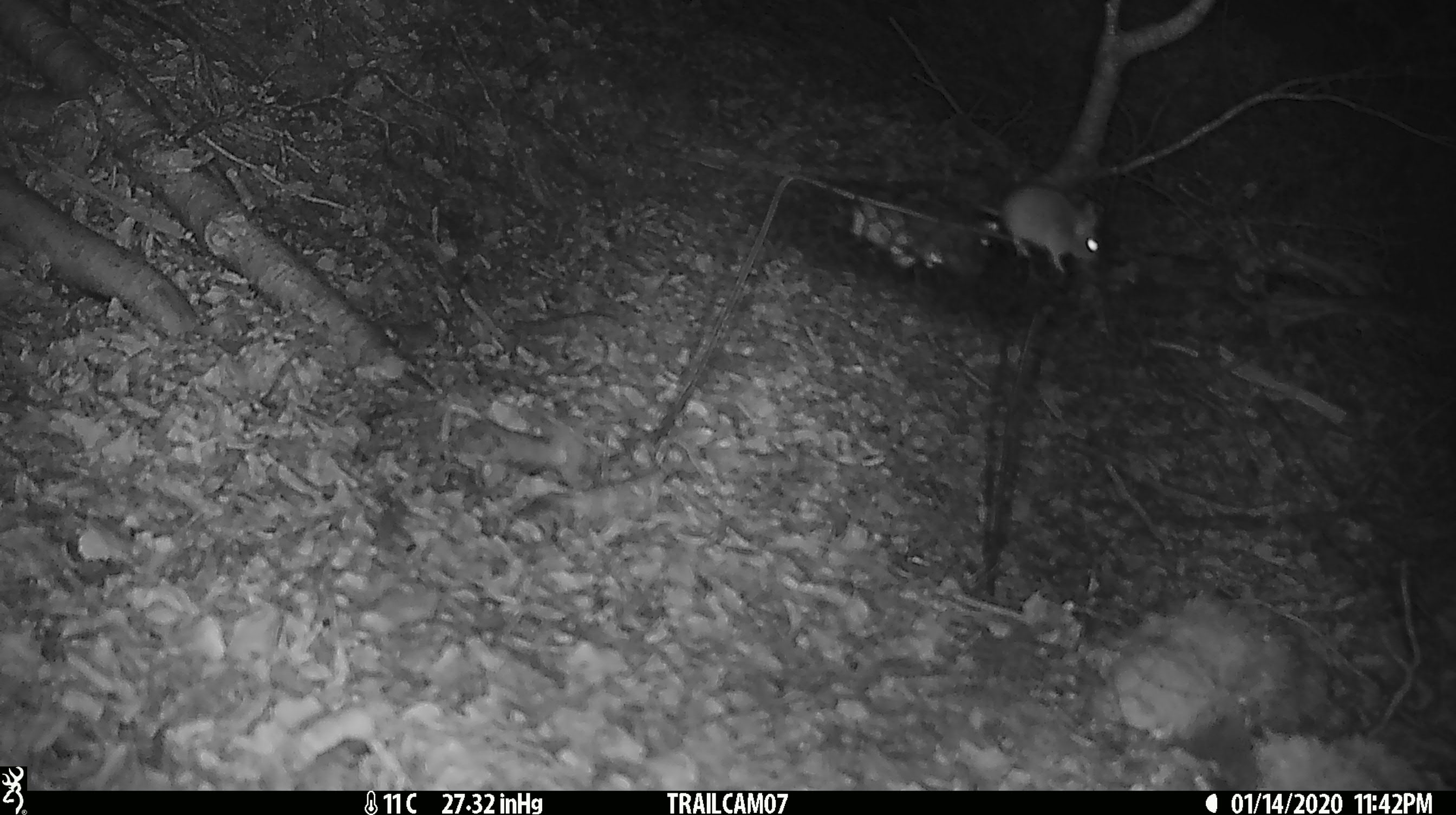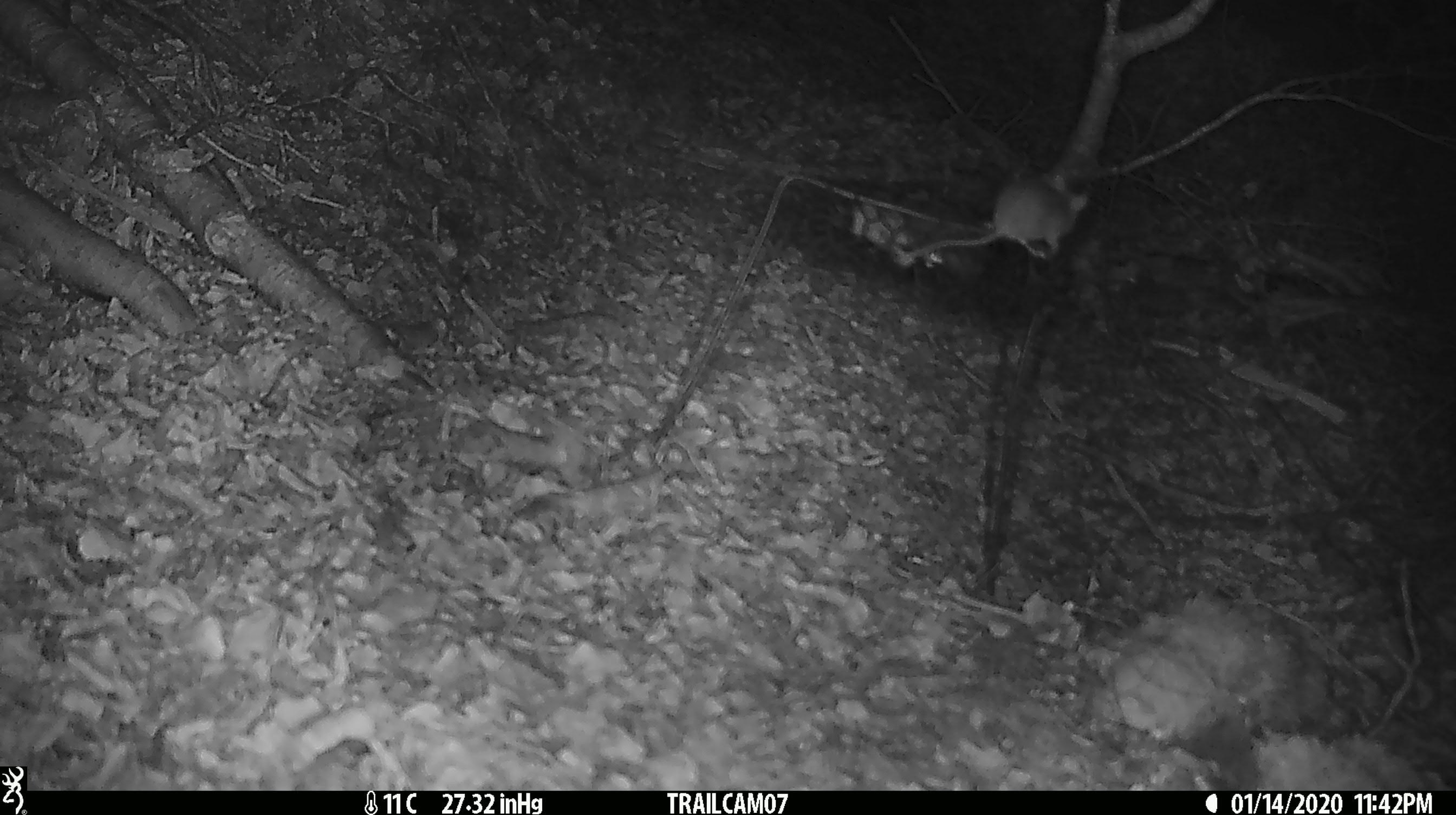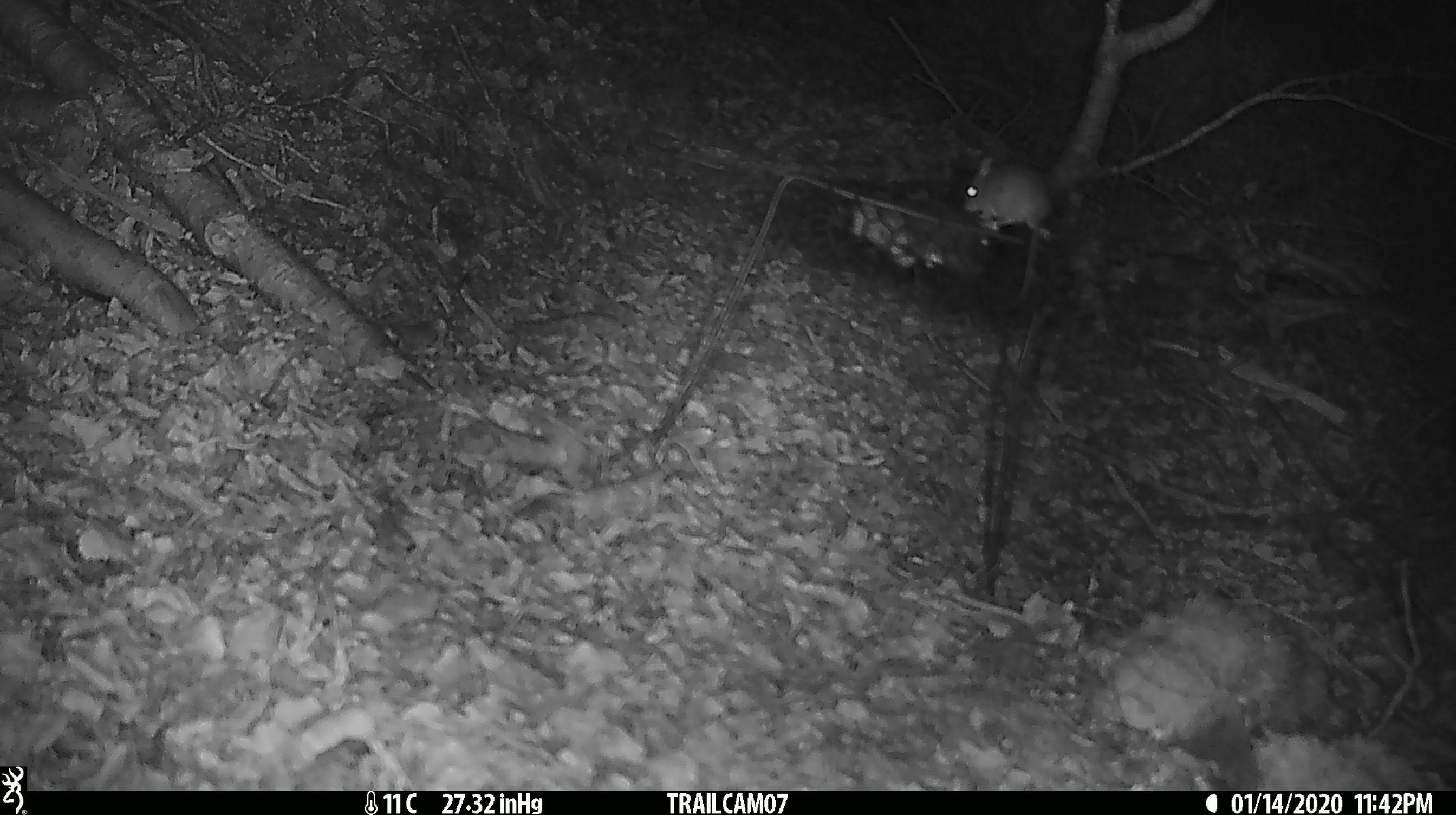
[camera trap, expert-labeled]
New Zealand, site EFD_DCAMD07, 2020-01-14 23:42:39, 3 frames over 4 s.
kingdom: Animalia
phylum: Chordata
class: Mammalia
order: Rodentia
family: Muridae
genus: Mus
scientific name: Mus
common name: mouse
Mouse (Mus).